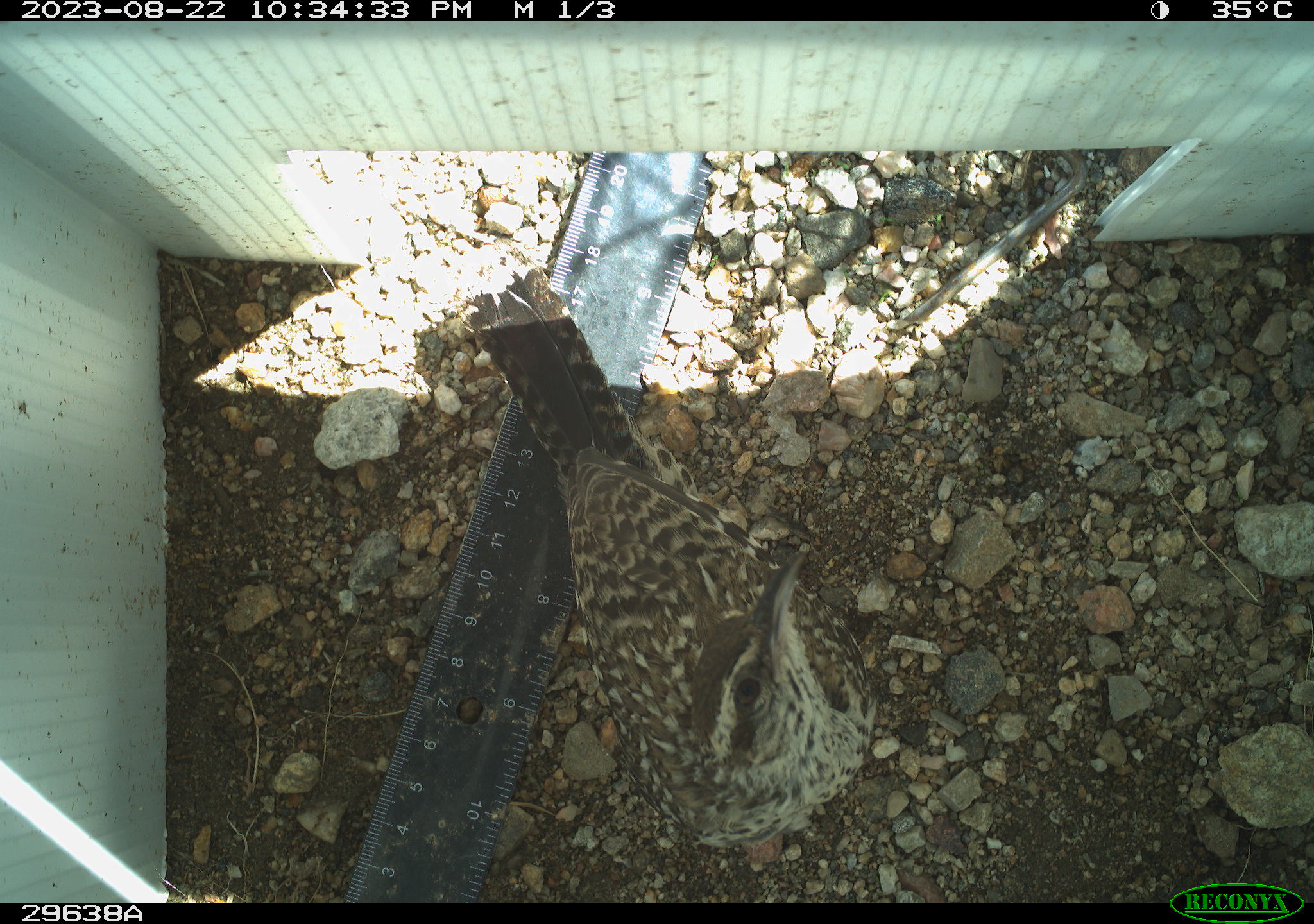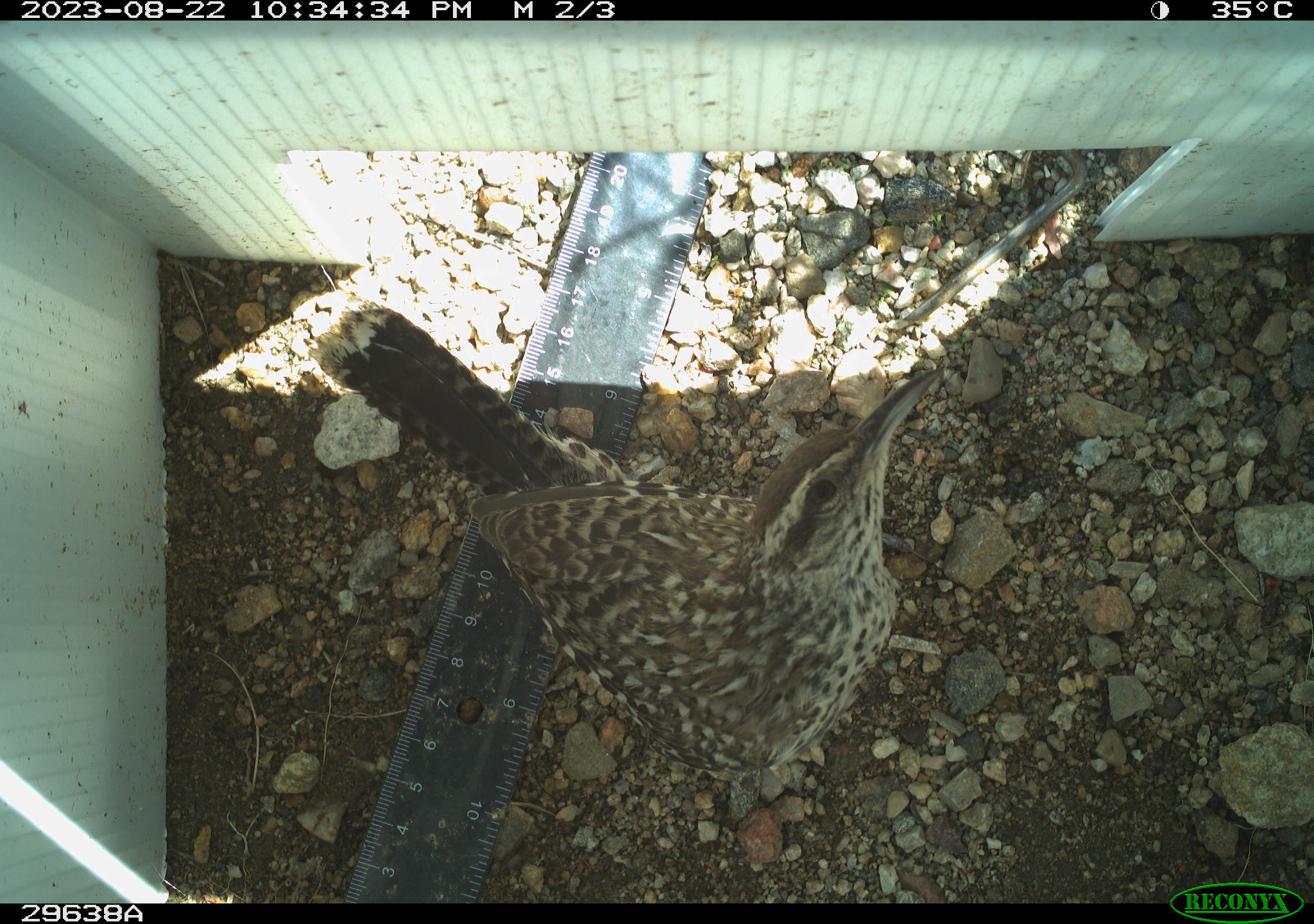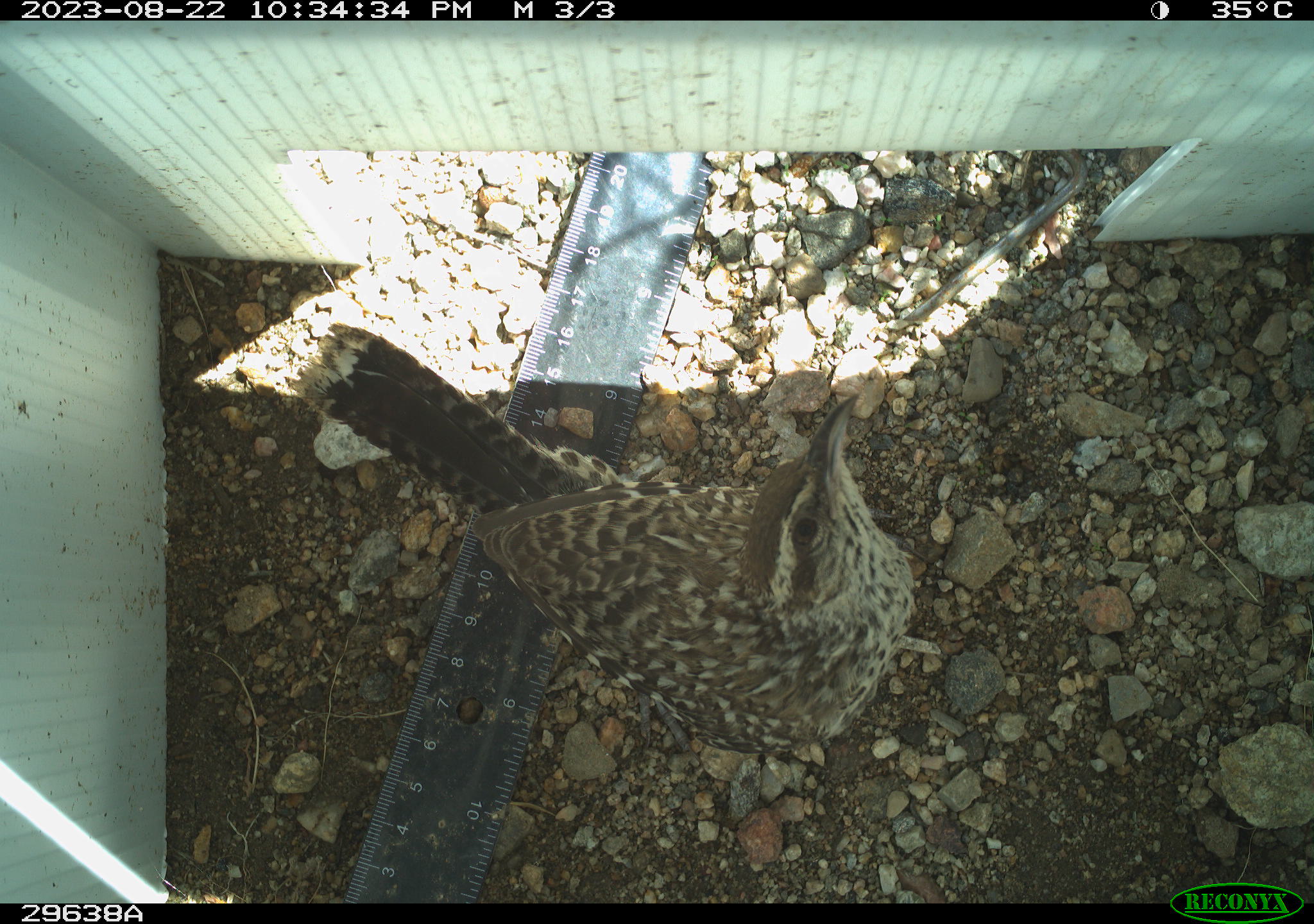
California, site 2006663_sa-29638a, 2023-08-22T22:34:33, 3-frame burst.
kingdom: Animalia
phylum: Chordata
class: Aves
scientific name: Aves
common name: bird